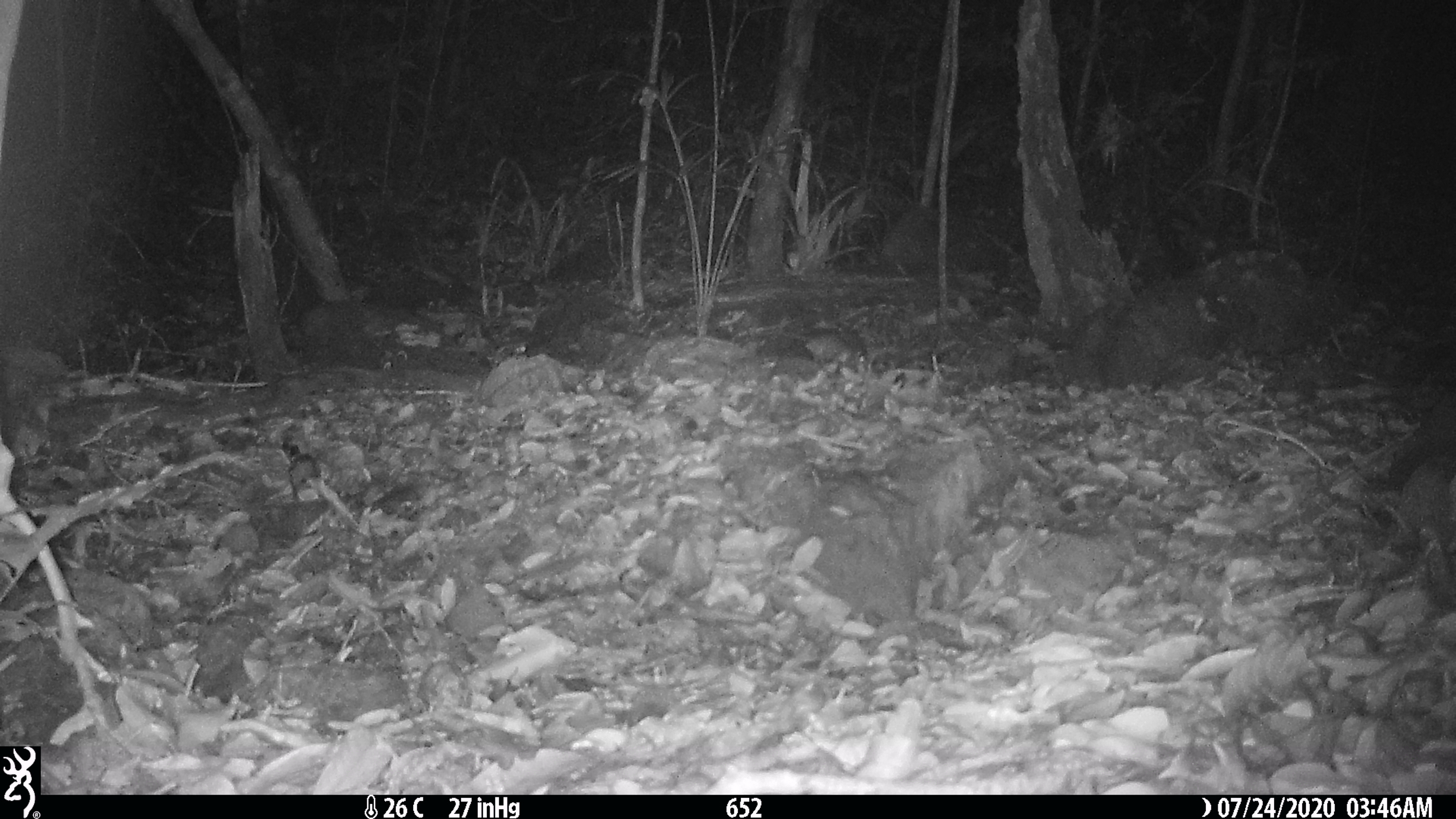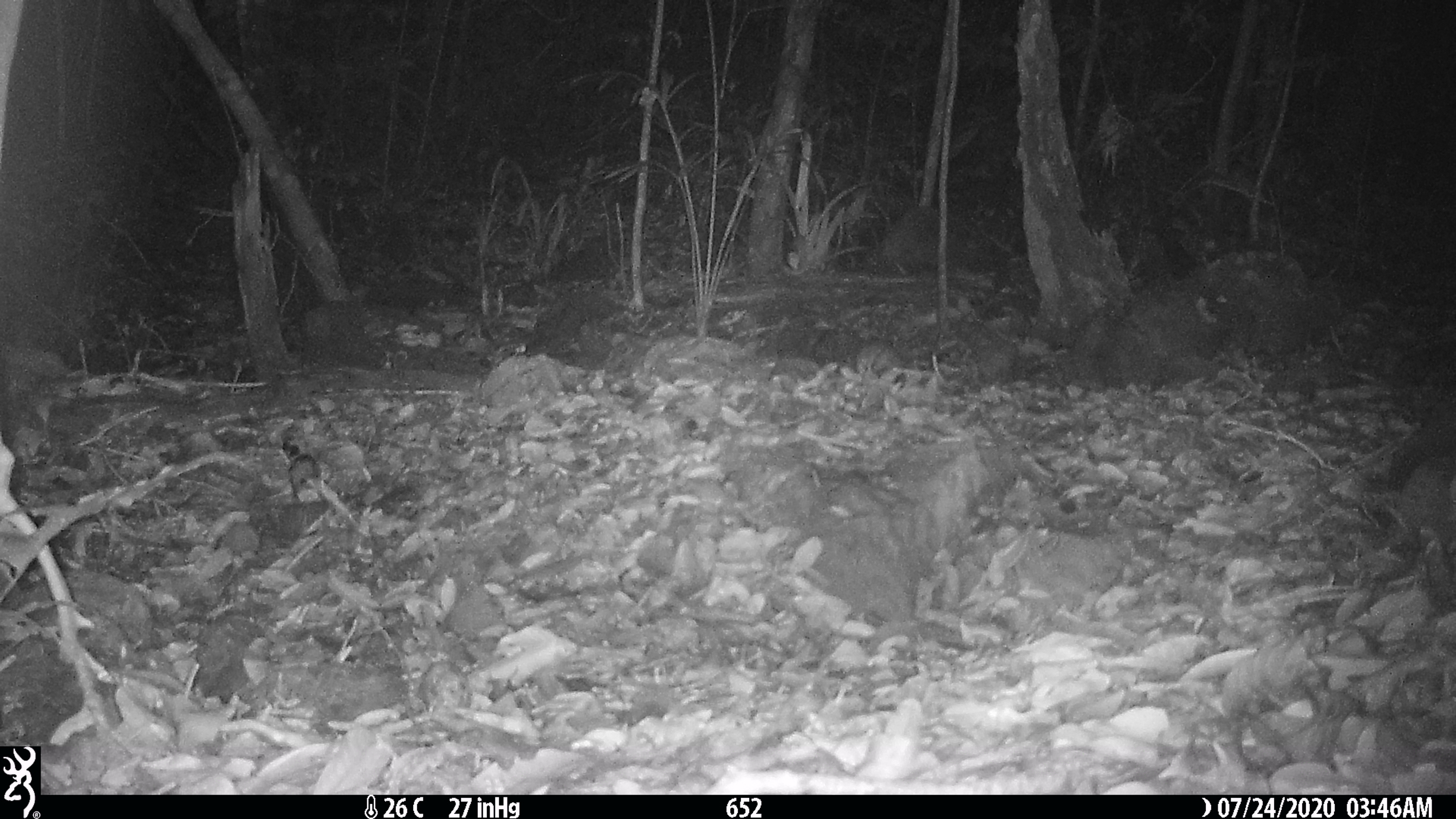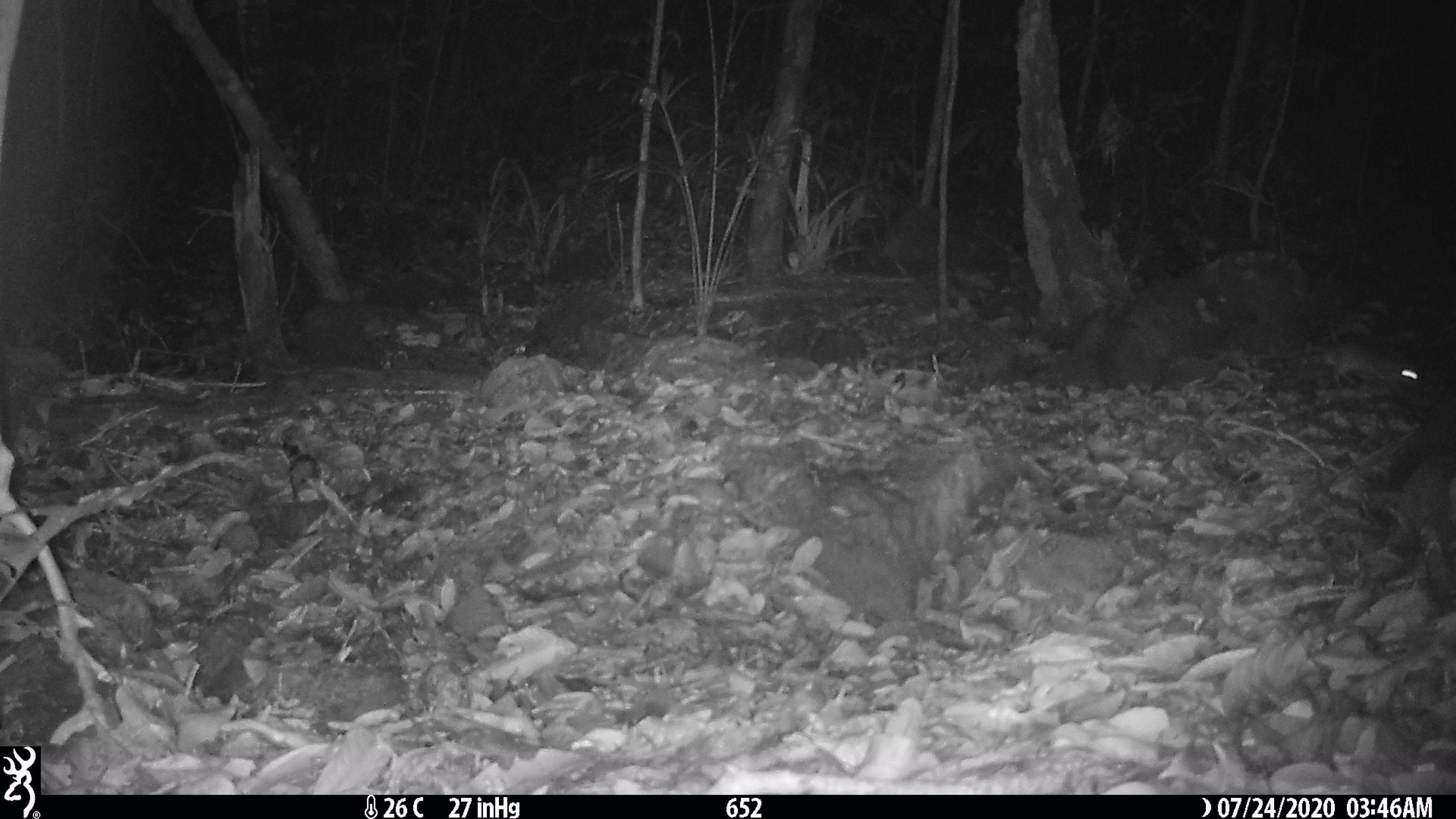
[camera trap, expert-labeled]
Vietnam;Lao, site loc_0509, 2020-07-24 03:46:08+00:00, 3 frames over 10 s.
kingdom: Animalia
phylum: Chordata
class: Mammalia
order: Rodentia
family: Muridae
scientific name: Muridae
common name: old-world mice and rats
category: unidentified murid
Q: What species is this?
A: Unidentified murid (old-world mice and rats) (Muridae).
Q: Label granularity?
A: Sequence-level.